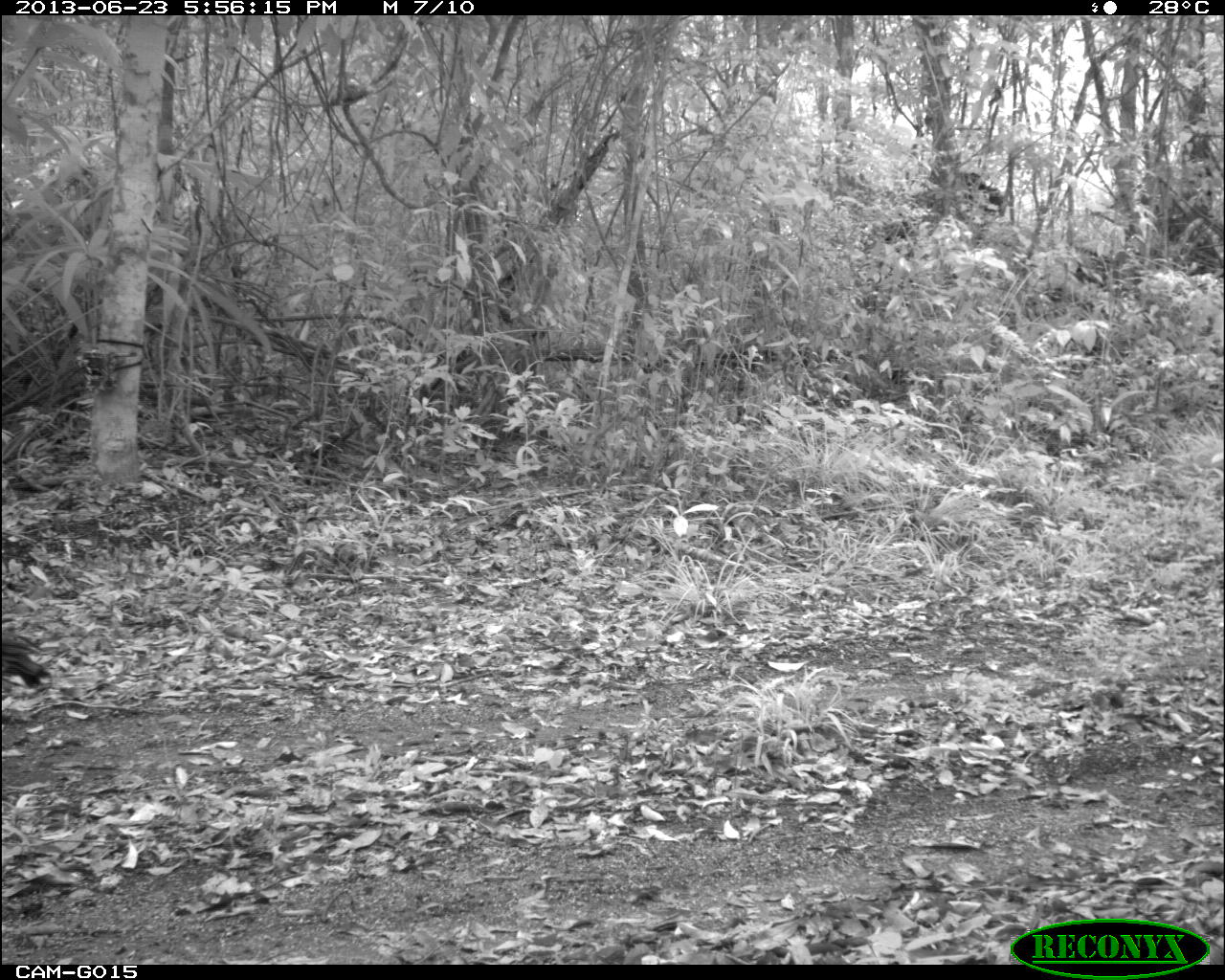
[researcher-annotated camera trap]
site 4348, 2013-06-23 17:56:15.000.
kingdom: Animalia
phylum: Chordata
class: Aves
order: Galliformes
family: Phasianidae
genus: Meleagris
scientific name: Meleagris ocellata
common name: ocellated turkey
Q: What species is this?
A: Meleagris ocellata (ocellated turkey).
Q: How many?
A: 1.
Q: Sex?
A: Female.